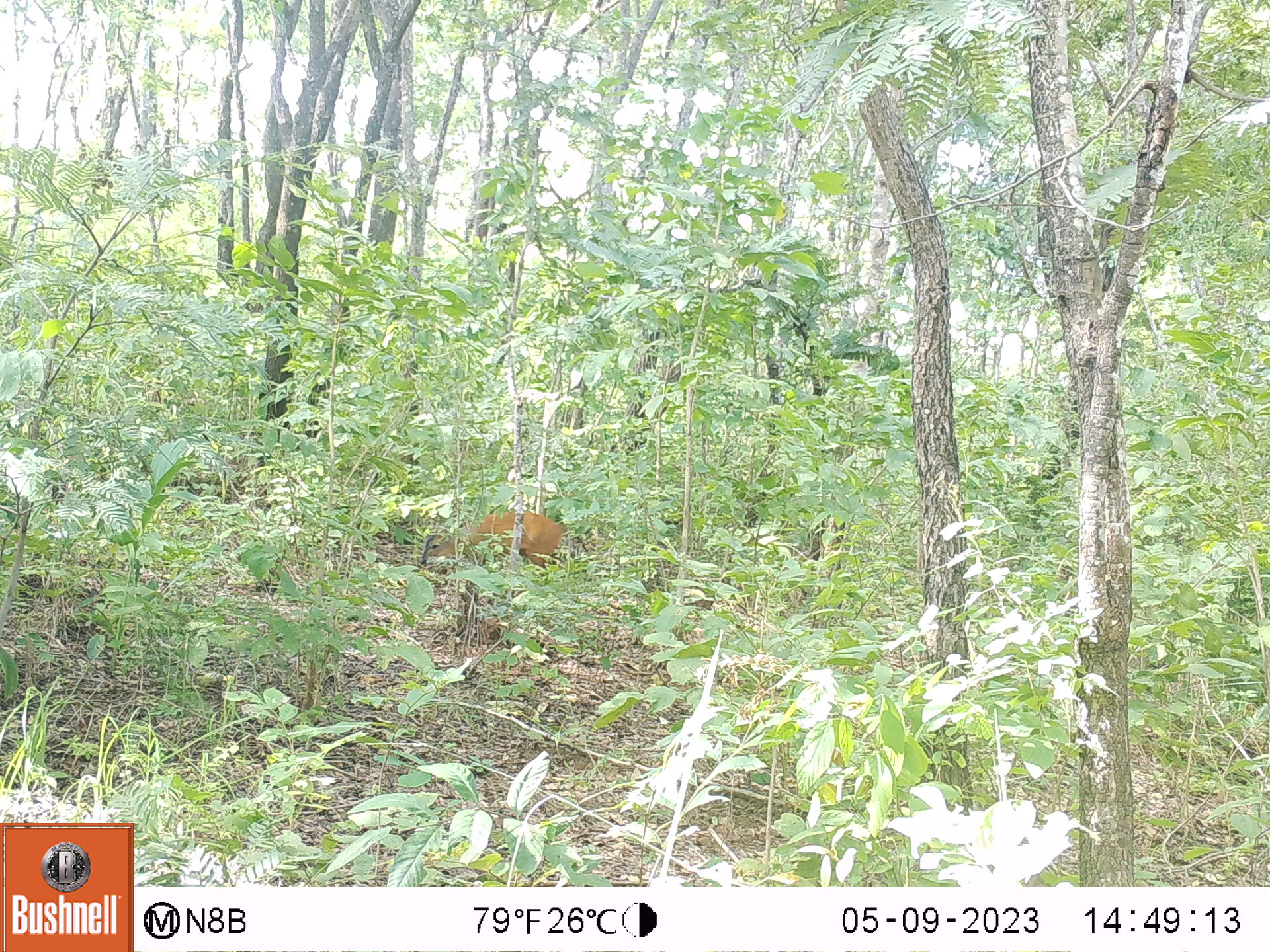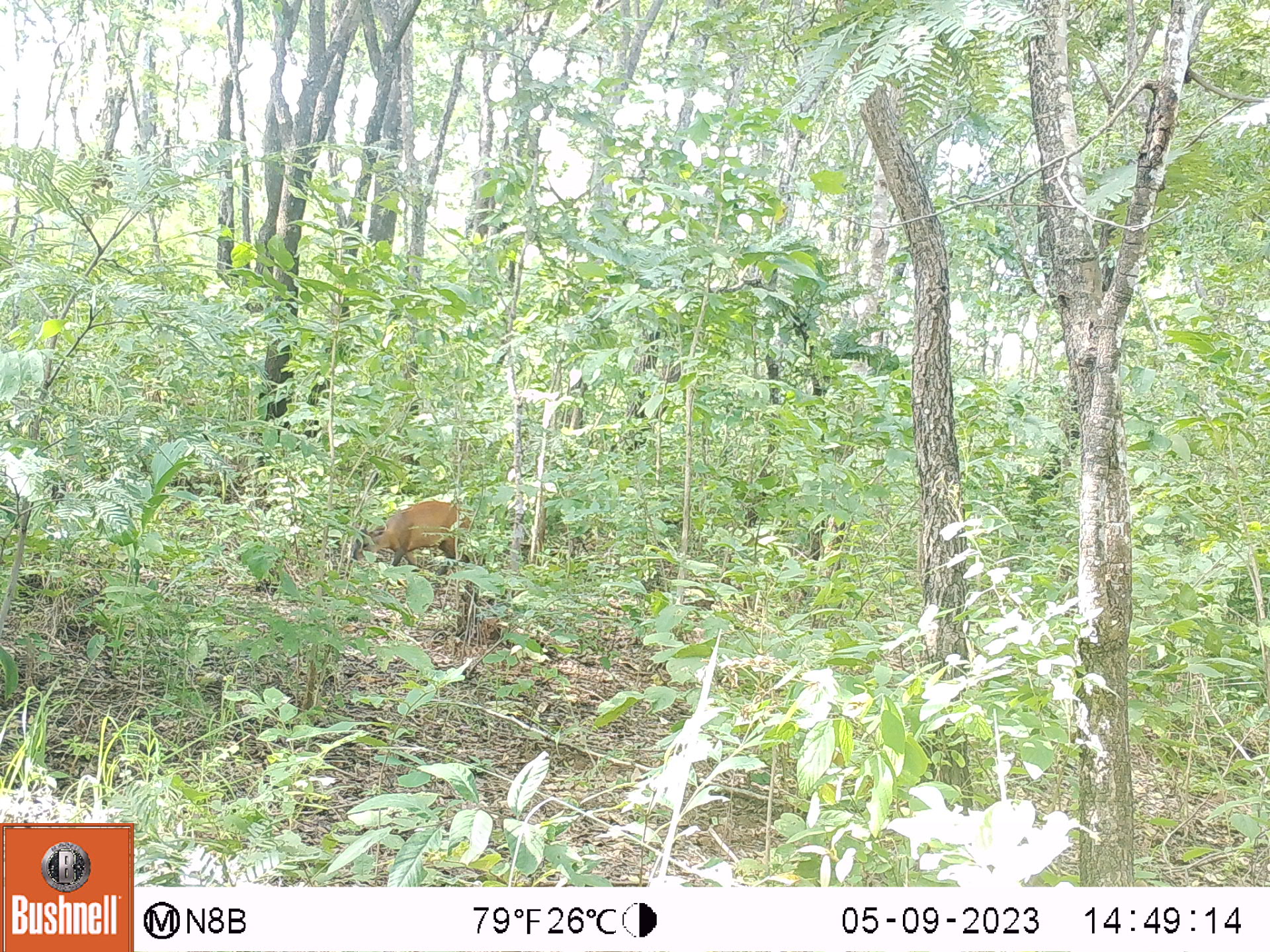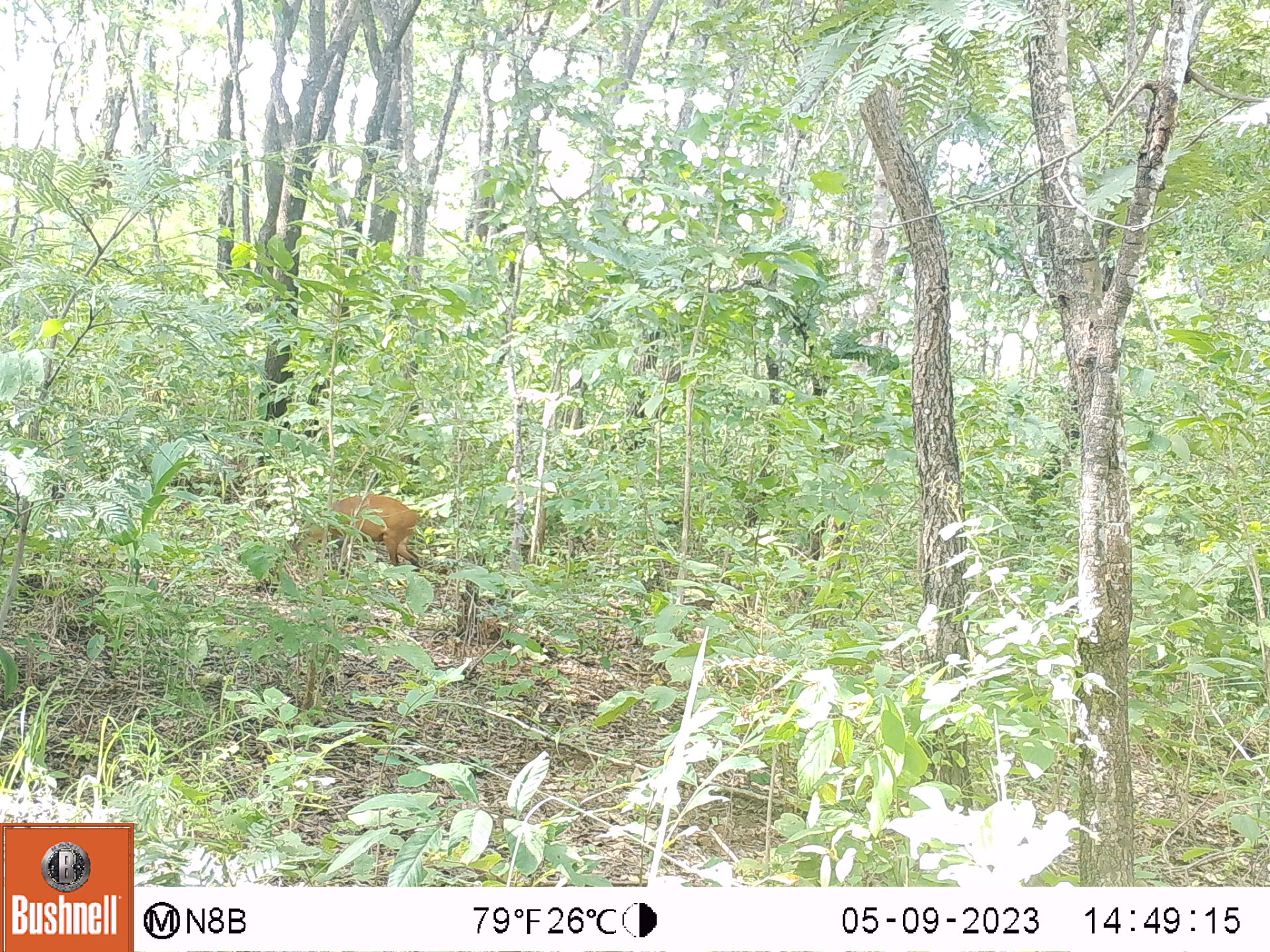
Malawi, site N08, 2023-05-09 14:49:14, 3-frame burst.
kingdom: Animalia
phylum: Chordata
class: Mammalia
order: Artiodactyla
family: Bovidae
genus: Cephalophorus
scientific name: Cephalophorus natalensis natalensis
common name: red duiker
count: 1